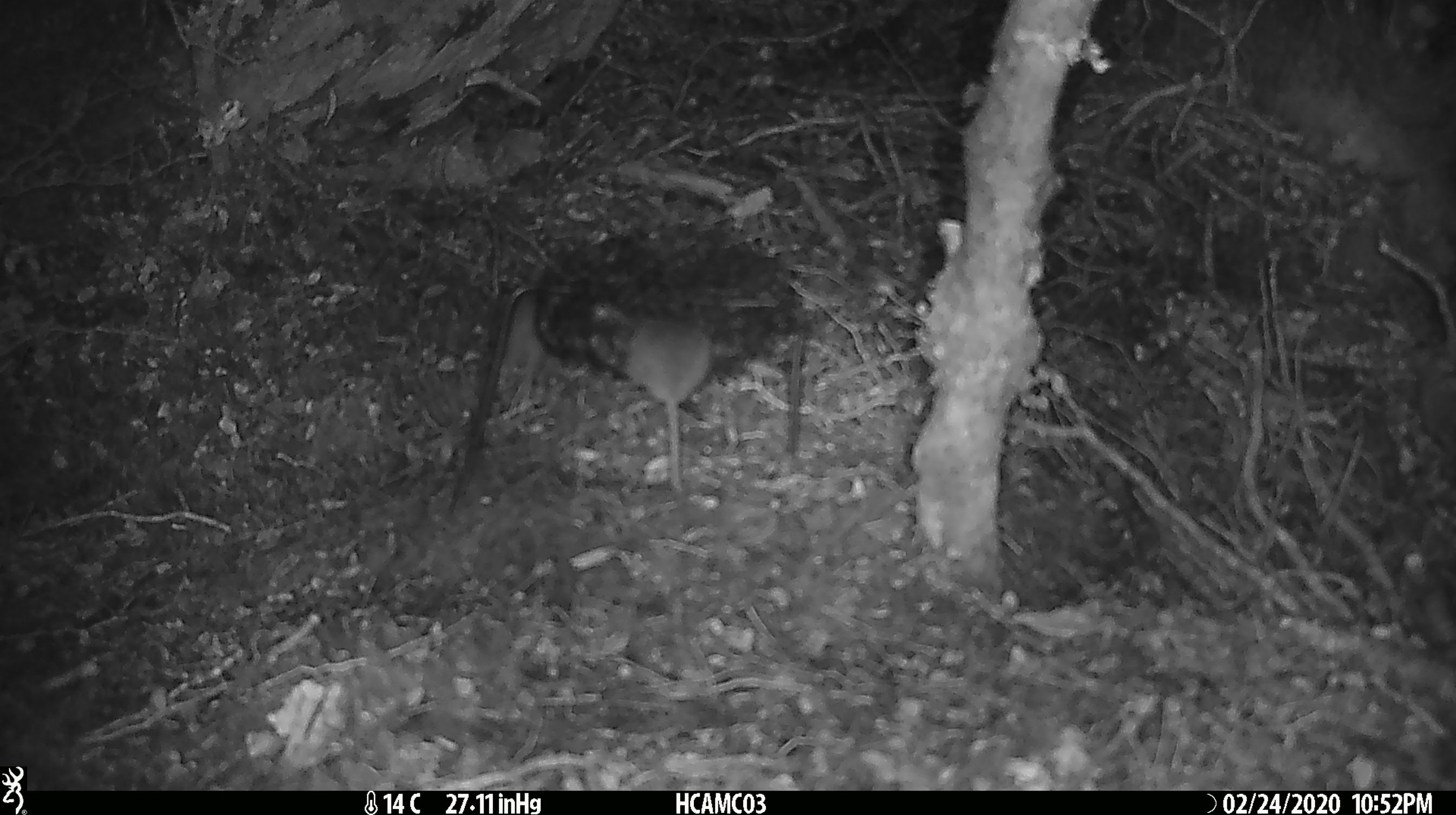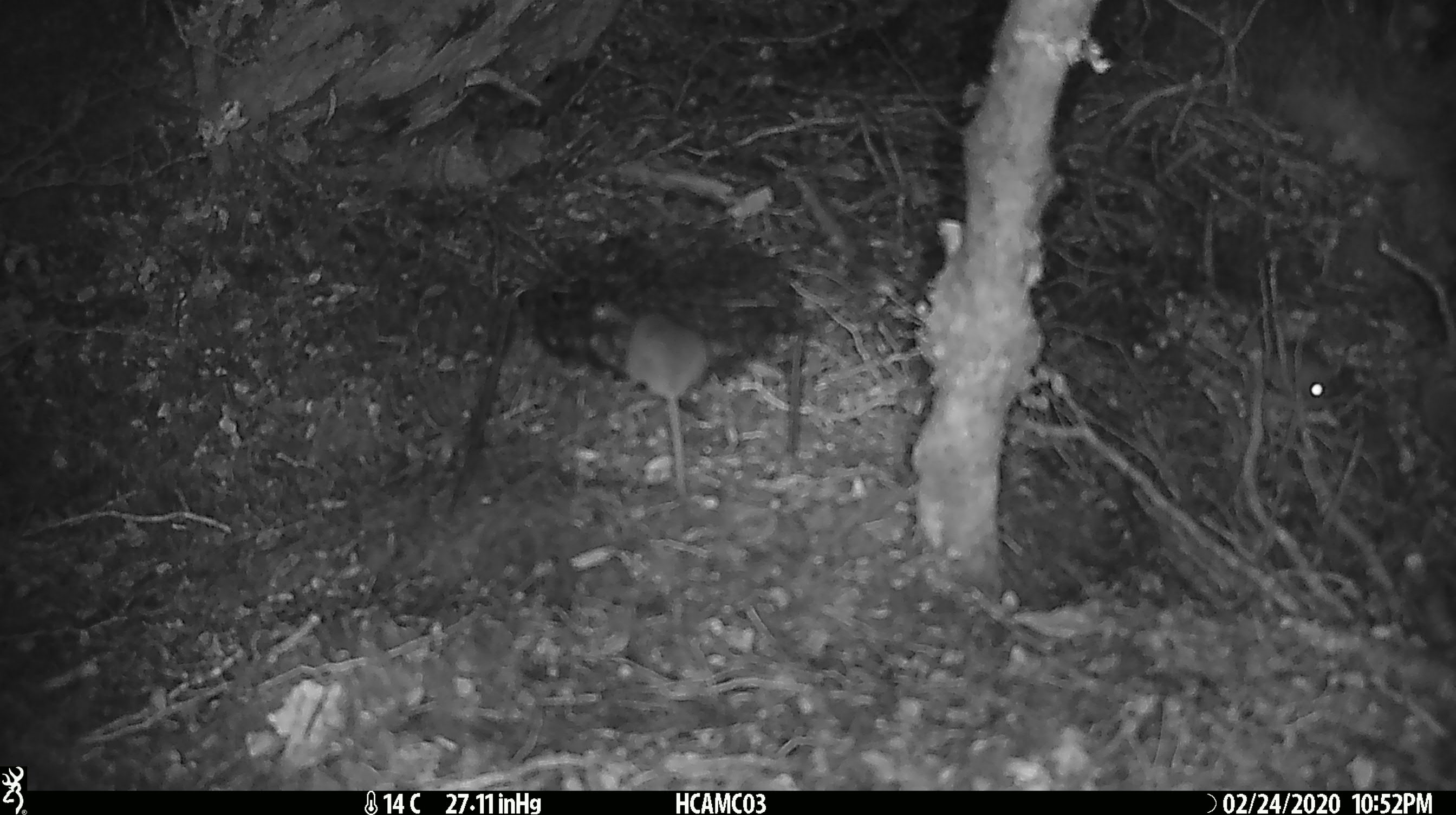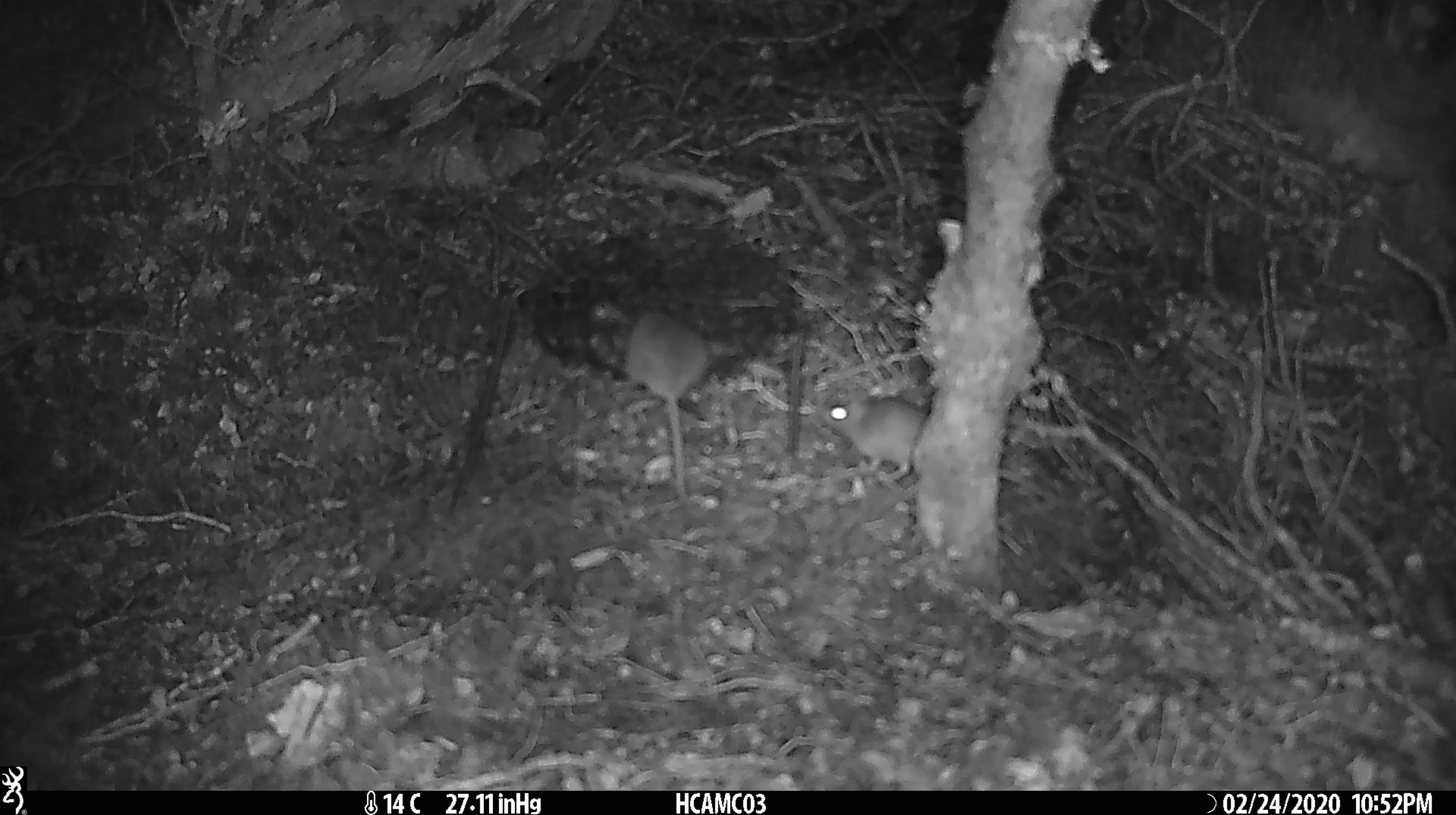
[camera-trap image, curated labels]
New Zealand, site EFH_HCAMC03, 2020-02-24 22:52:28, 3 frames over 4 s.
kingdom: Animalia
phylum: Chordata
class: Mammalia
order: Rodentia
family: Muridae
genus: Mus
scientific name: Mus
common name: mouse